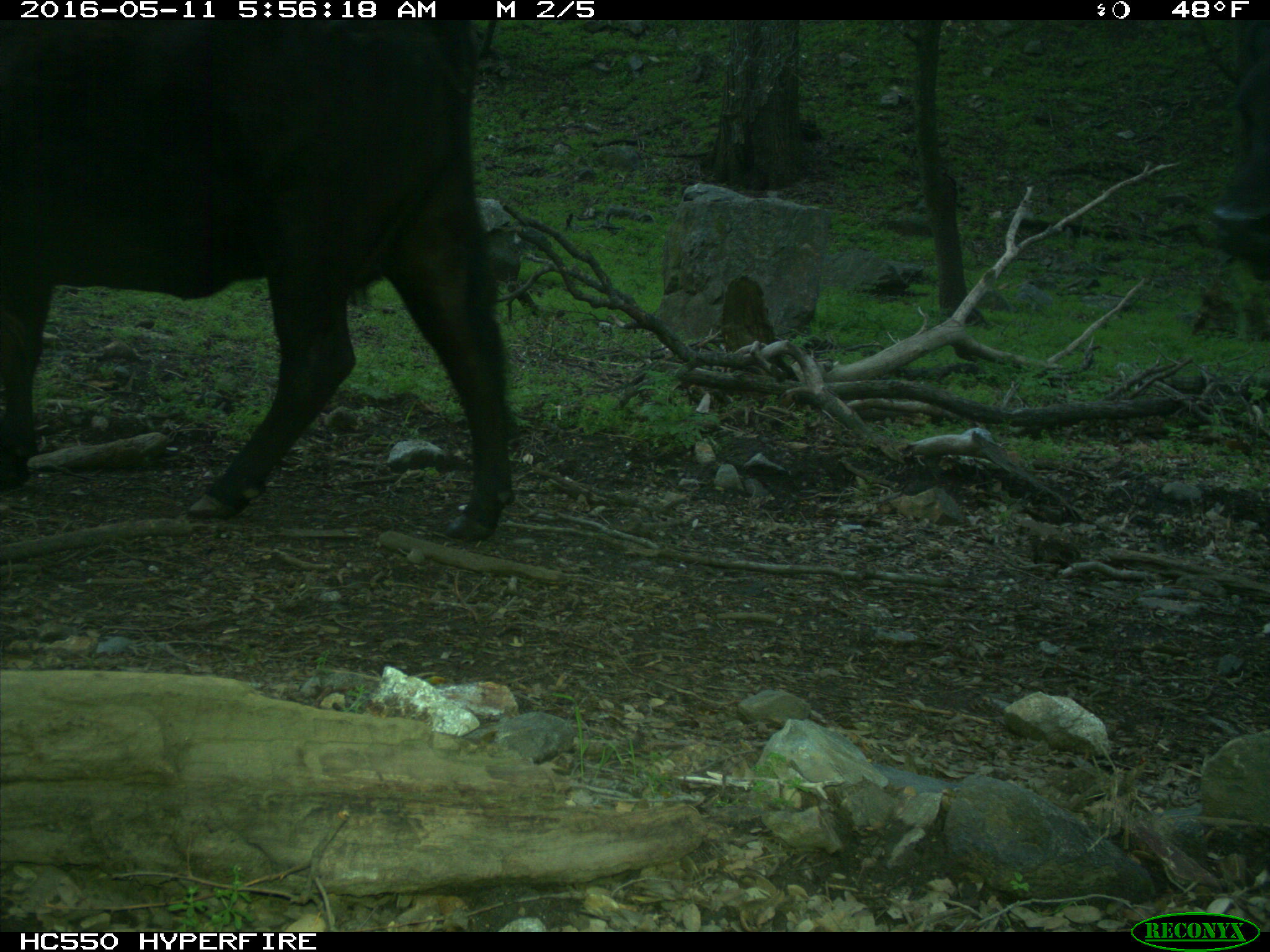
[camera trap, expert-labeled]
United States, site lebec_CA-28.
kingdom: Animalia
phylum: Chordata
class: Mammalia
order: Artiodactyla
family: Bovidae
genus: Bos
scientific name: Bos taurus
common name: domestic cow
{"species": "Bos taurus (domestic cow)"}